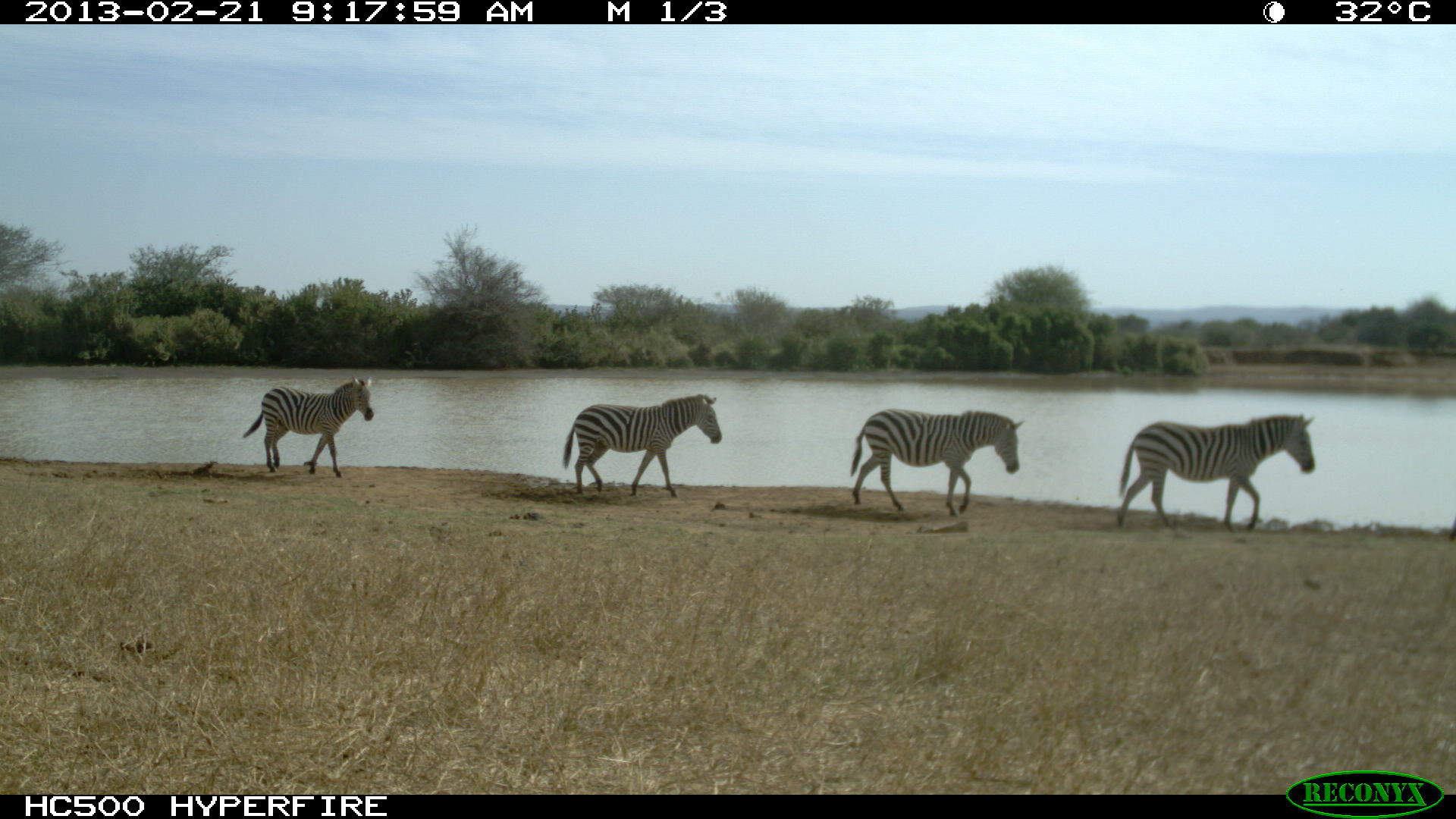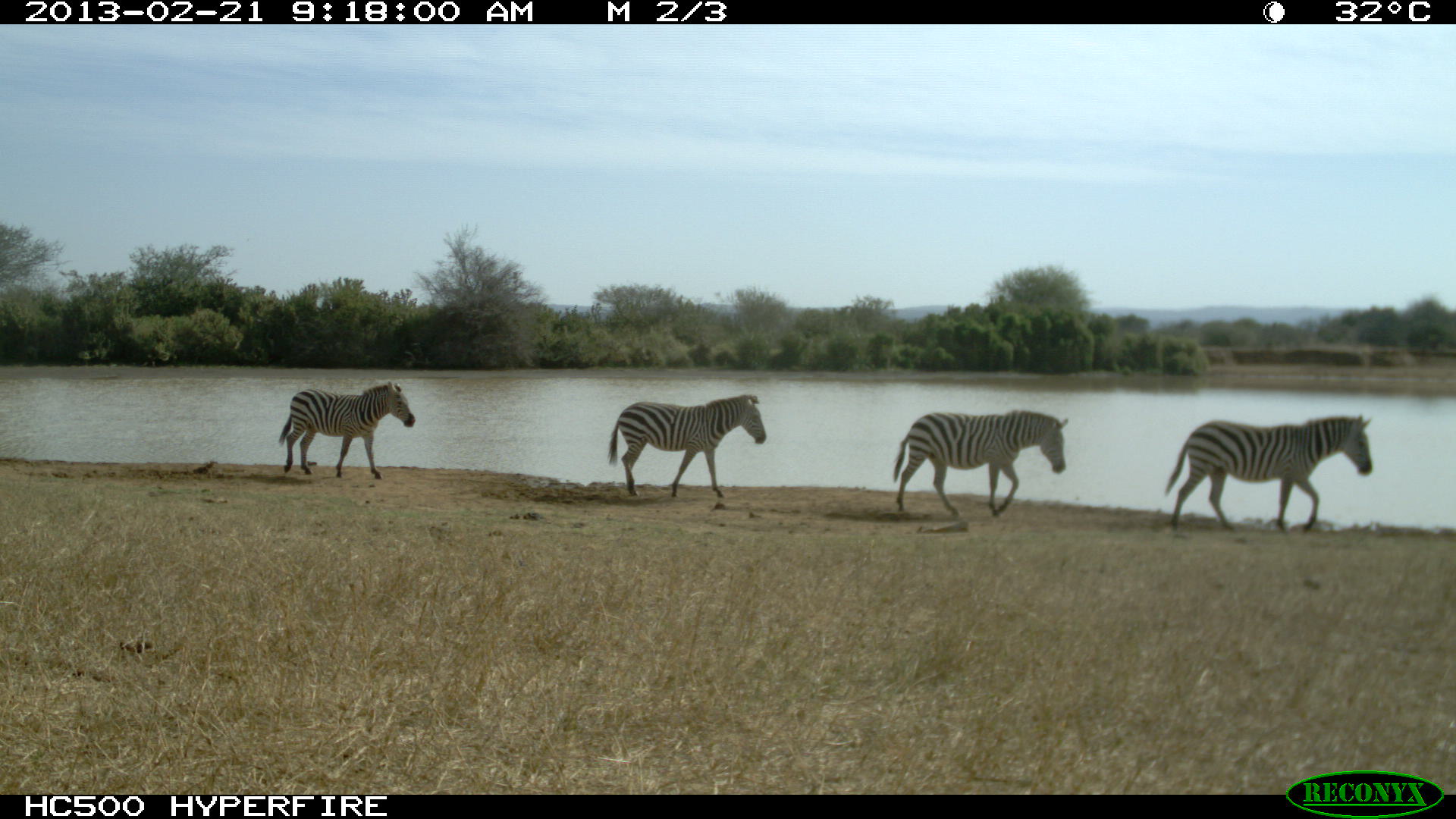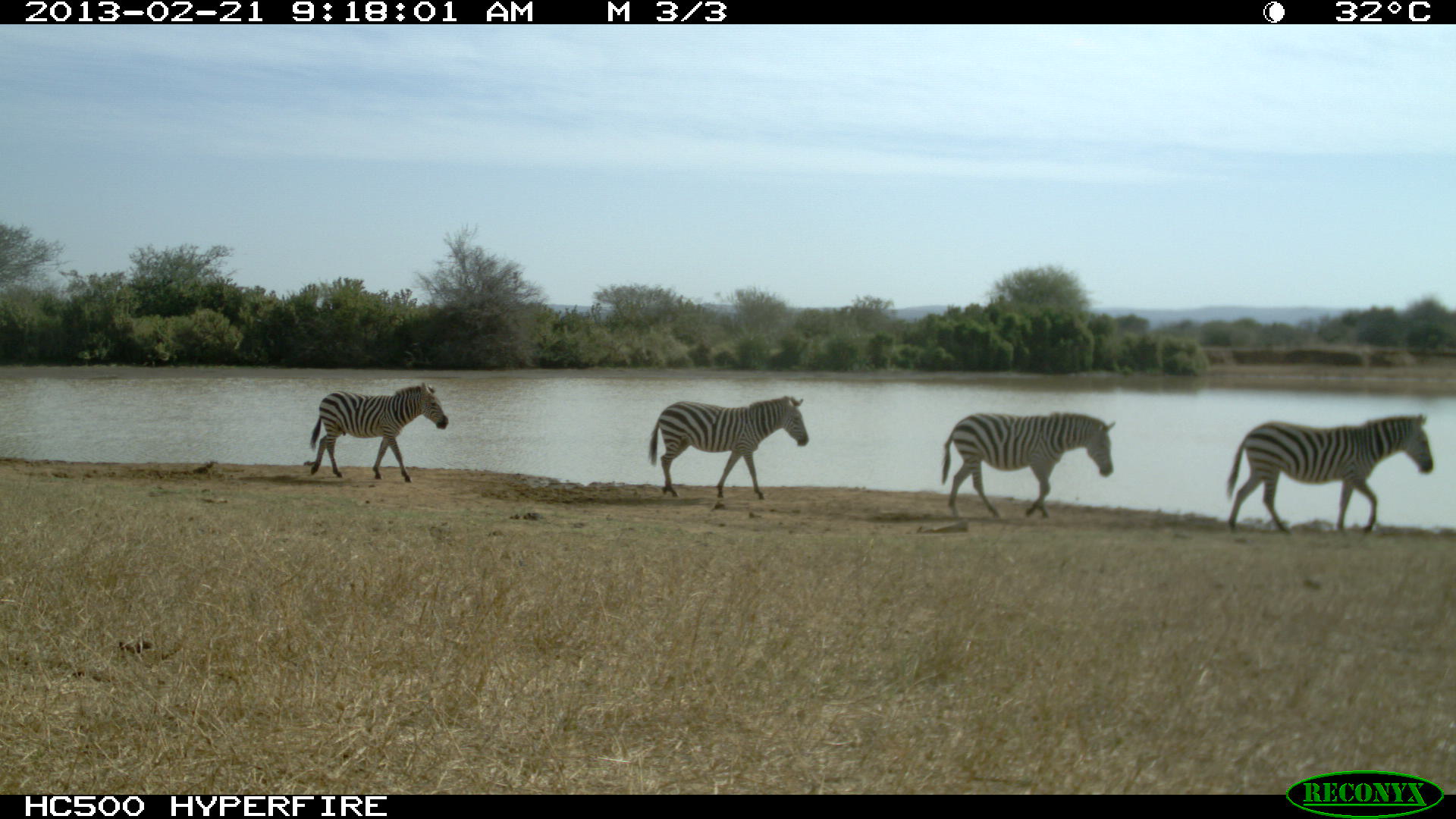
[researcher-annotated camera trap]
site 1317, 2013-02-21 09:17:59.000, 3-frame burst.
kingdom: Animalia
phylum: Chordata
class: Mammalia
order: Perissodactyla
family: Equidae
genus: Equus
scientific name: Equus quagga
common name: plains zebra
Equus quagga (plains zebra), count 4.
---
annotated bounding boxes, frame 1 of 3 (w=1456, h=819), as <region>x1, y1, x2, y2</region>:
equus quagga: <region>1117, 414, 1316, 532</region>; <region>849, 408, 1024, 516</region>; <region>561, 393, 722, 498</region>; <region>242, 375, 374, 479</region>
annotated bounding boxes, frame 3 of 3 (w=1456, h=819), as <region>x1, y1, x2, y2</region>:
equus quagga: <region>1221, 410, 1432, 533</region>; <region>941, 411, 1117, 518</region>; <region>646, 396, 808, 498</region>; <region>310, 381, 447, 483</region>